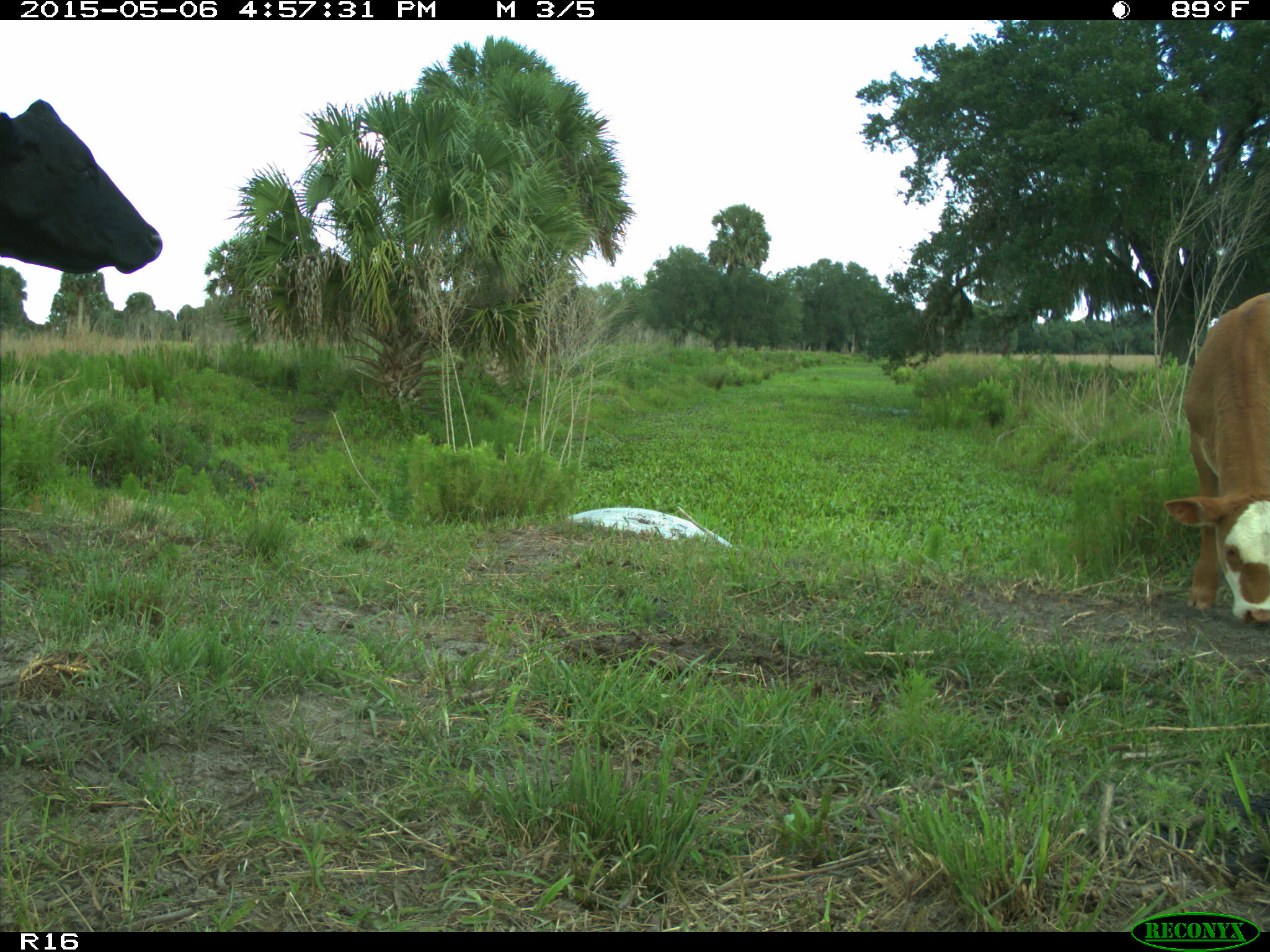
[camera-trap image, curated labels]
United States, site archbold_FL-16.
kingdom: Animalia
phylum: Chordata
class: Mammalia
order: Artiodactyla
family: Bovidae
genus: Bos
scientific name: Bos taurus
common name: domestic cow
Bos taurus (domestic cow).